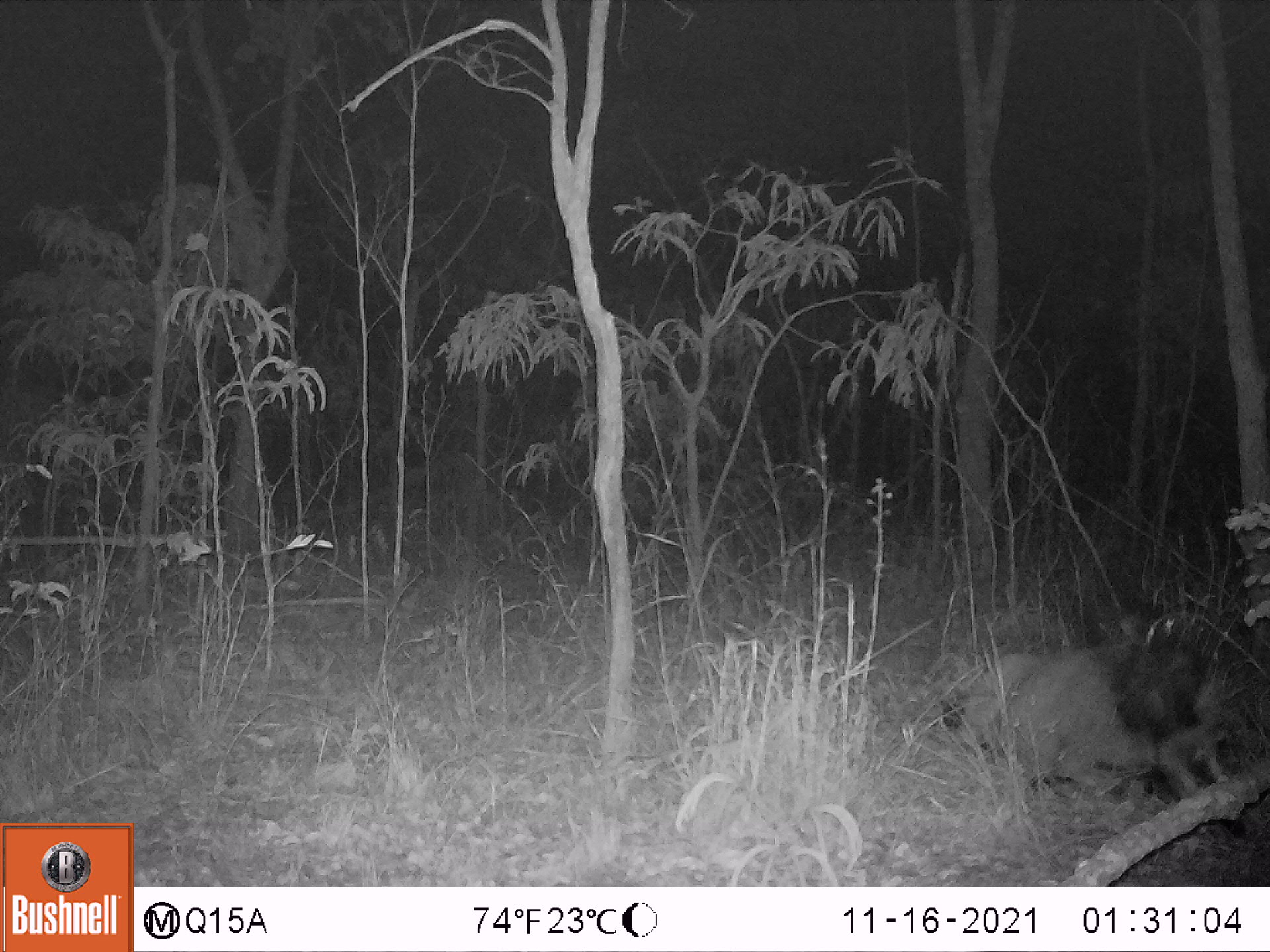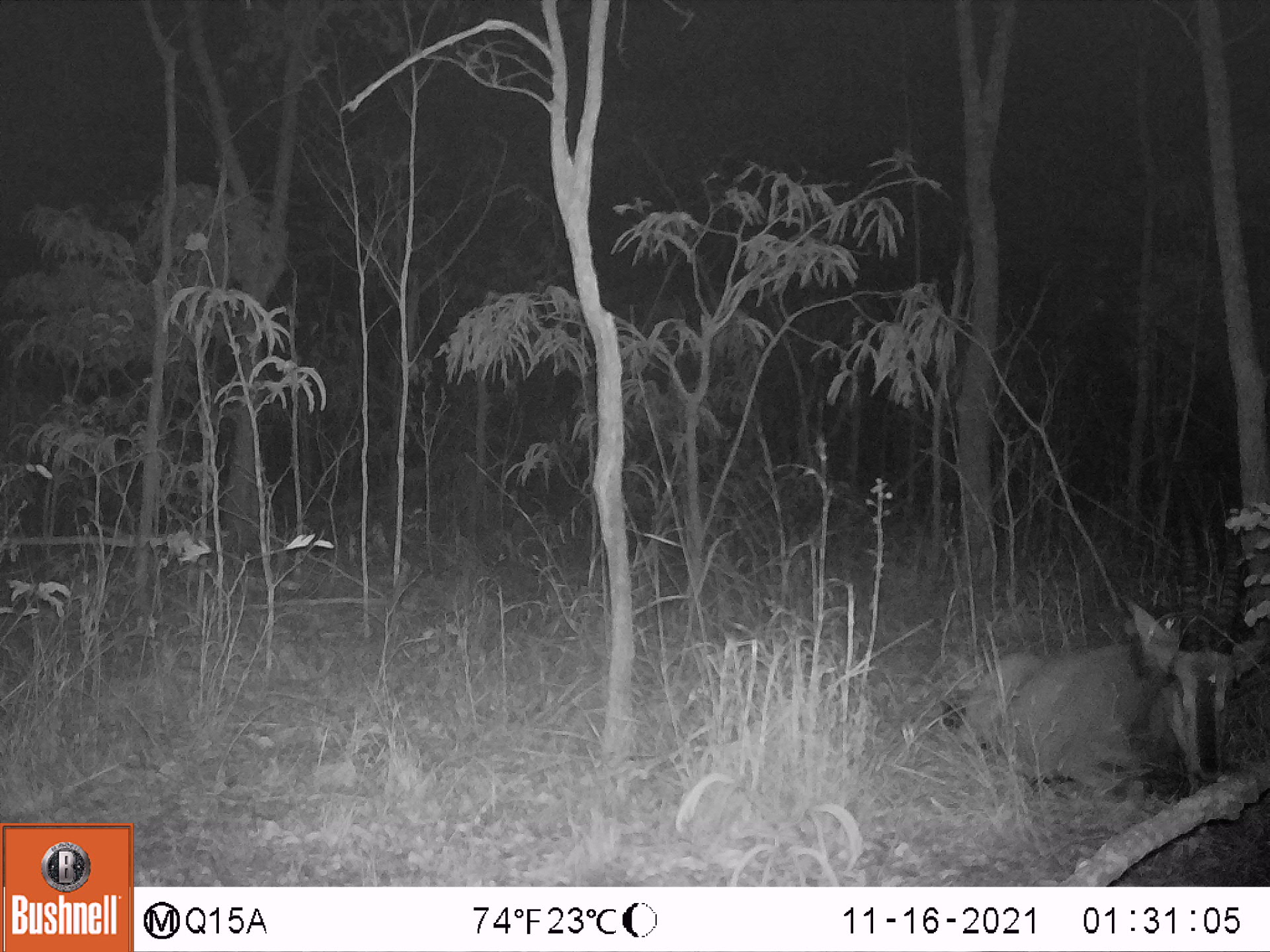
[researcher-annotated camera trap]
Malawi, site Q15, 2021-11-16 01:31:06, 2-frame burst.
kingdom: Animalia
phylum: Chordata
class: Mammalia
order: Artiodactyla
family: Bovidae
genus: Hippotragus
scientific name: Hippotragus niger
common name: sable antelope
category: sable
Sable (sable antelope) (Hippotragus niger), count 1.